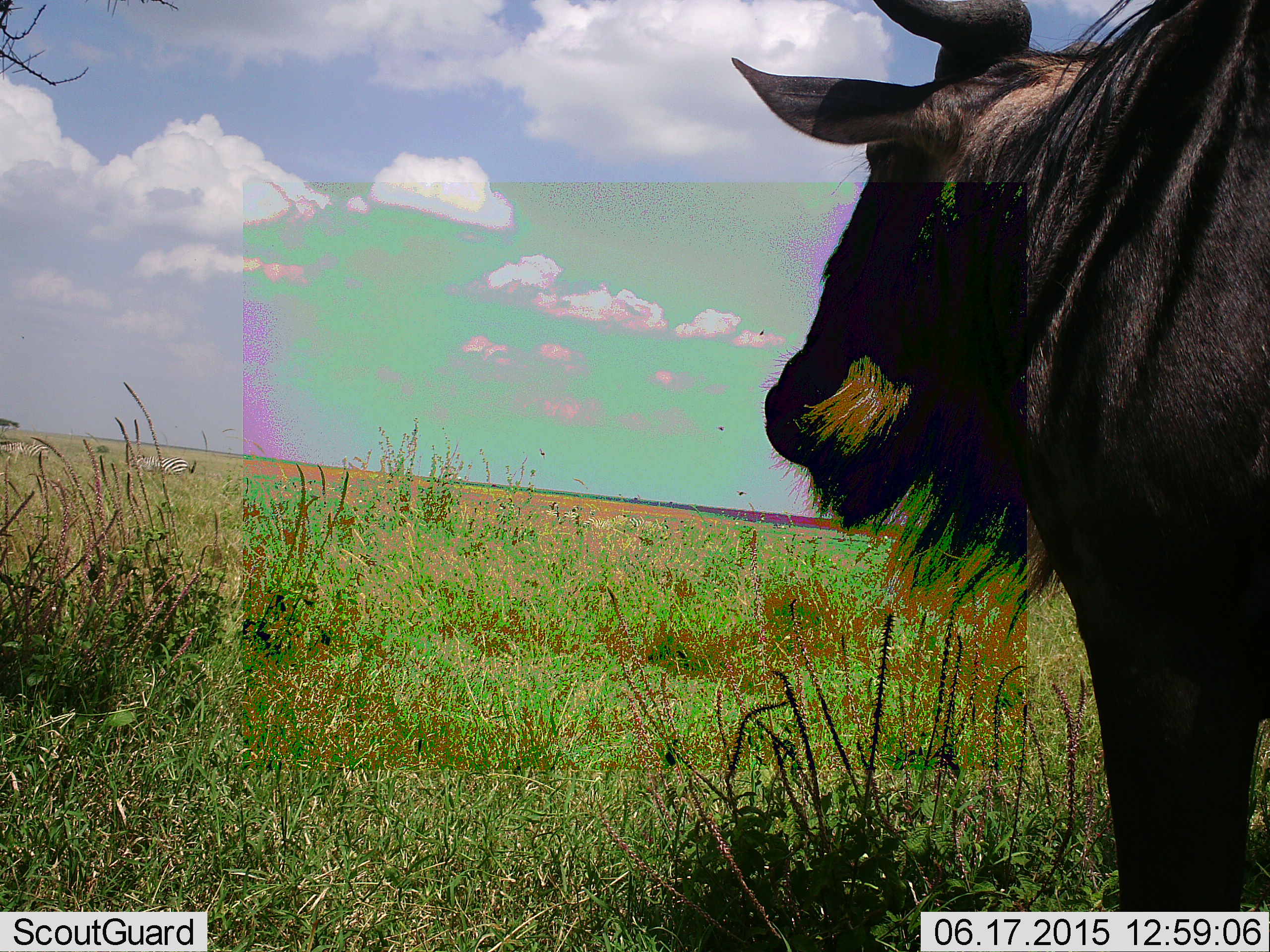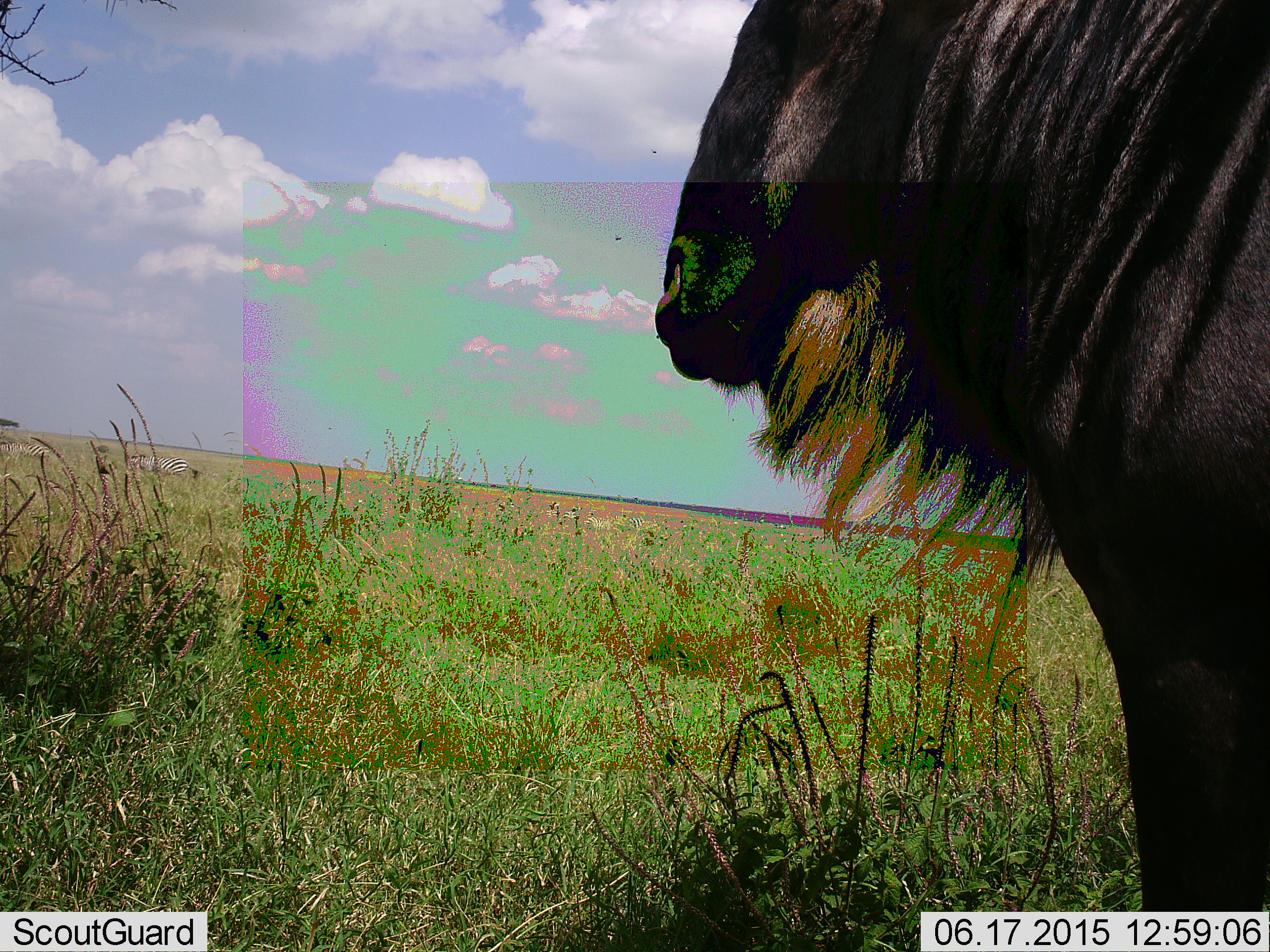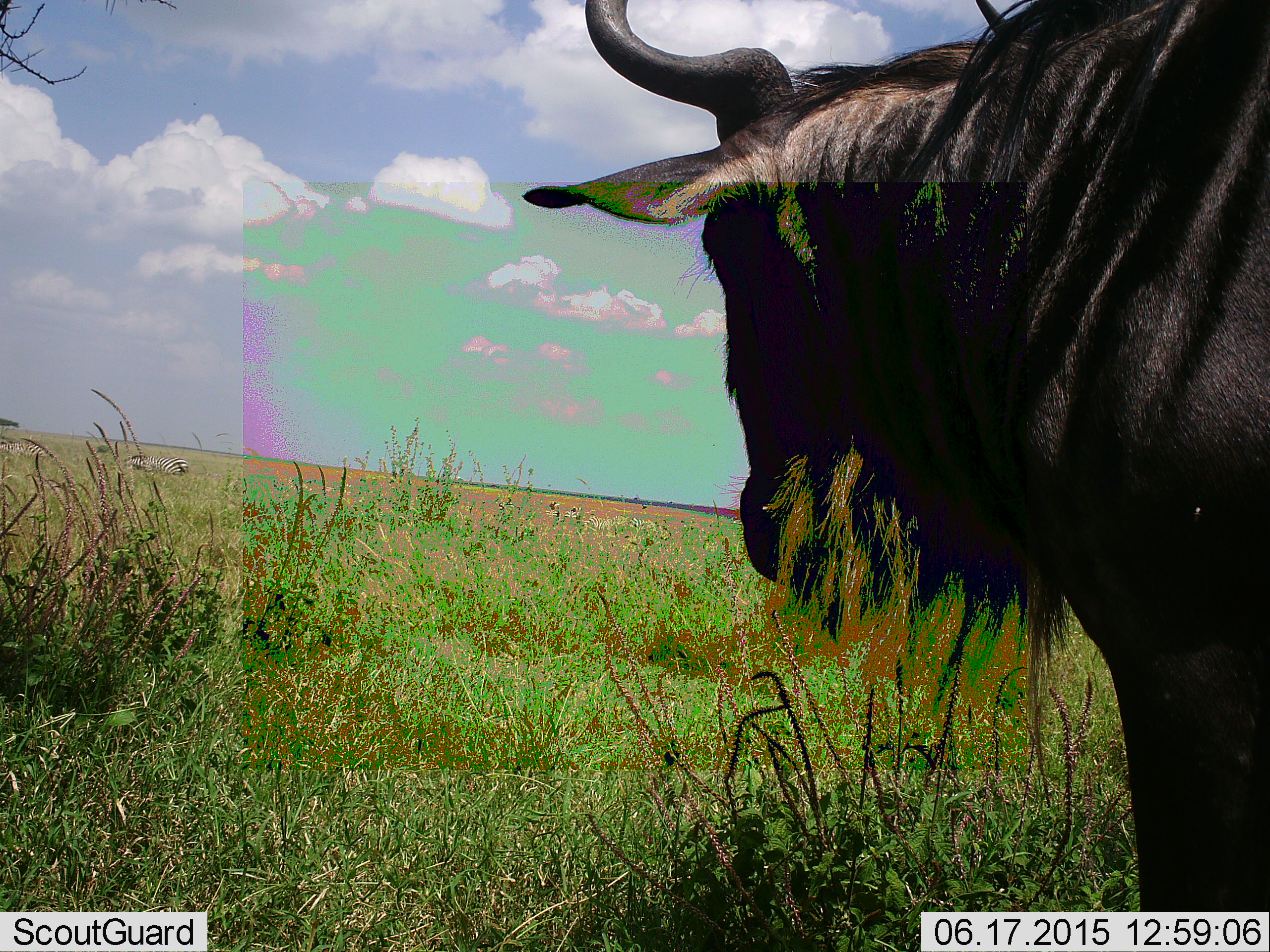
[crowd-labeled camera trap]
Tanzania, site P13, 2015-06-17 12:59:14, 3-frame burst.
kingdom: Animalia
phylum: Chordata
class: Mammalia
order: Artiodactyla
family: Bovidae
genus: Connochaetes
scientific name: Connochaetes taurinus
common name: blue wildebeest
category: wildebeest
Wildebeest (blue wildebeest) (Connochaetes taurinus), count 1. Behavior (volunteer vote fractions): standing 100%, resting 0%, moving 0%, interacting 0%. Young present (vote fraction): 0%. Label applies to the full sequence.